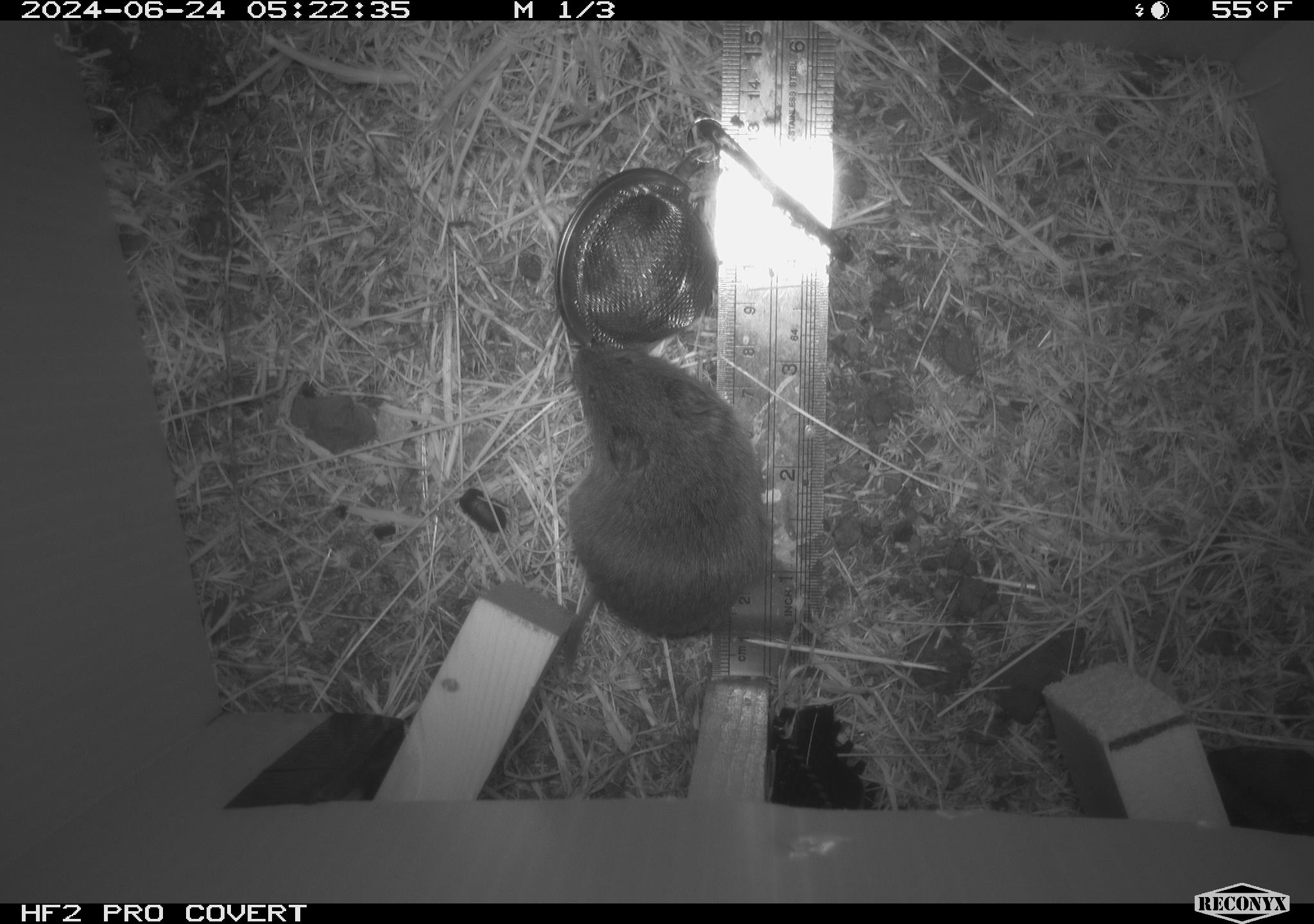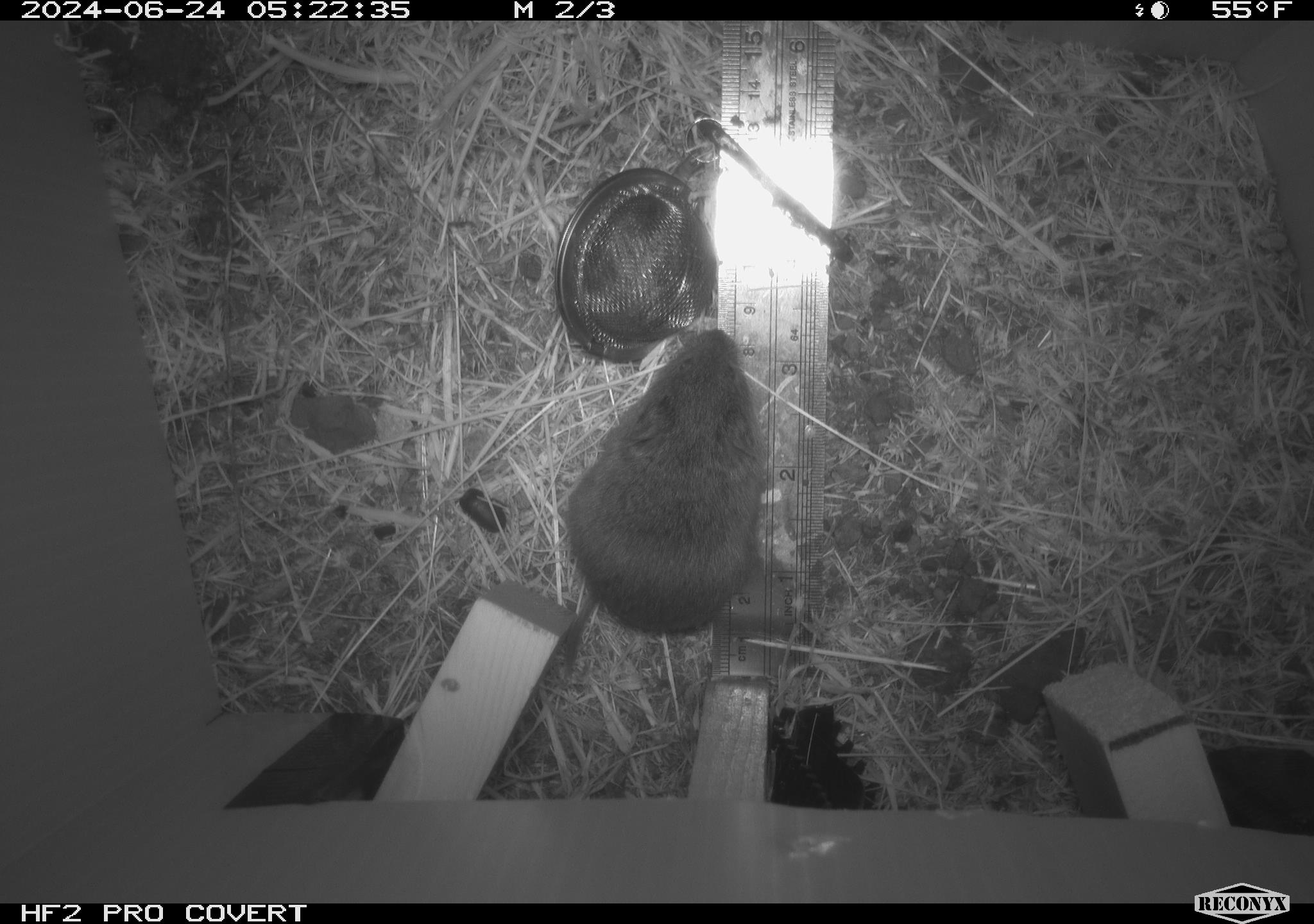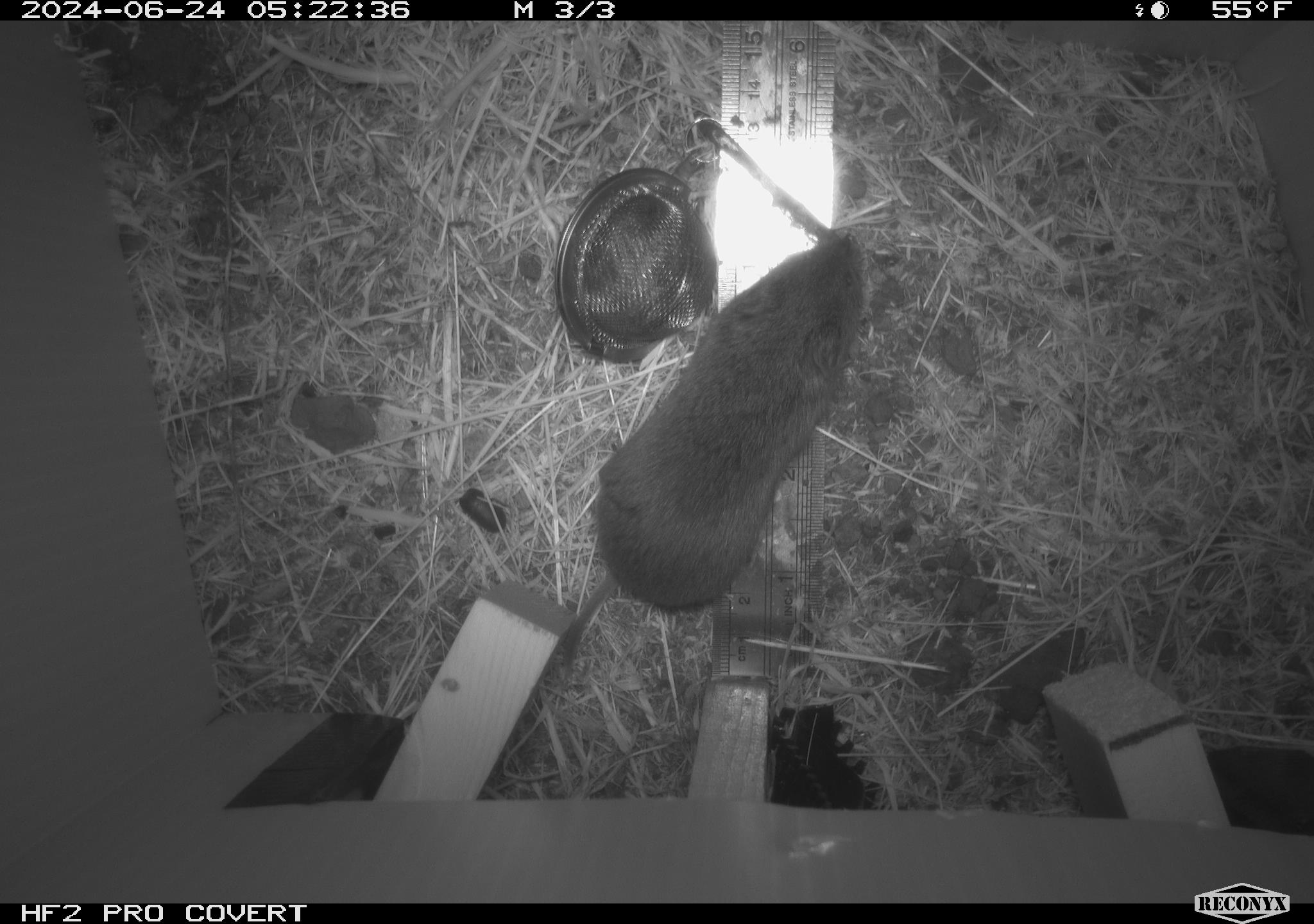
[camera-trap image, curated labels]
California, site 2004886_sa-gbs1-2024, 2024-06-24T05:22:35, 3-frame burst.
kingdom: Animalia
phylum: Chordata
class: Mammalia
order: Rodentia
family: Cricetidae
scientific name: Arvicolinae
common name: voles, lemmings, and muskrats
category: arvicolinae subfamily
Arvicolinae subfamily (voles, lemmings, and muskrats) (Arvicolinae).